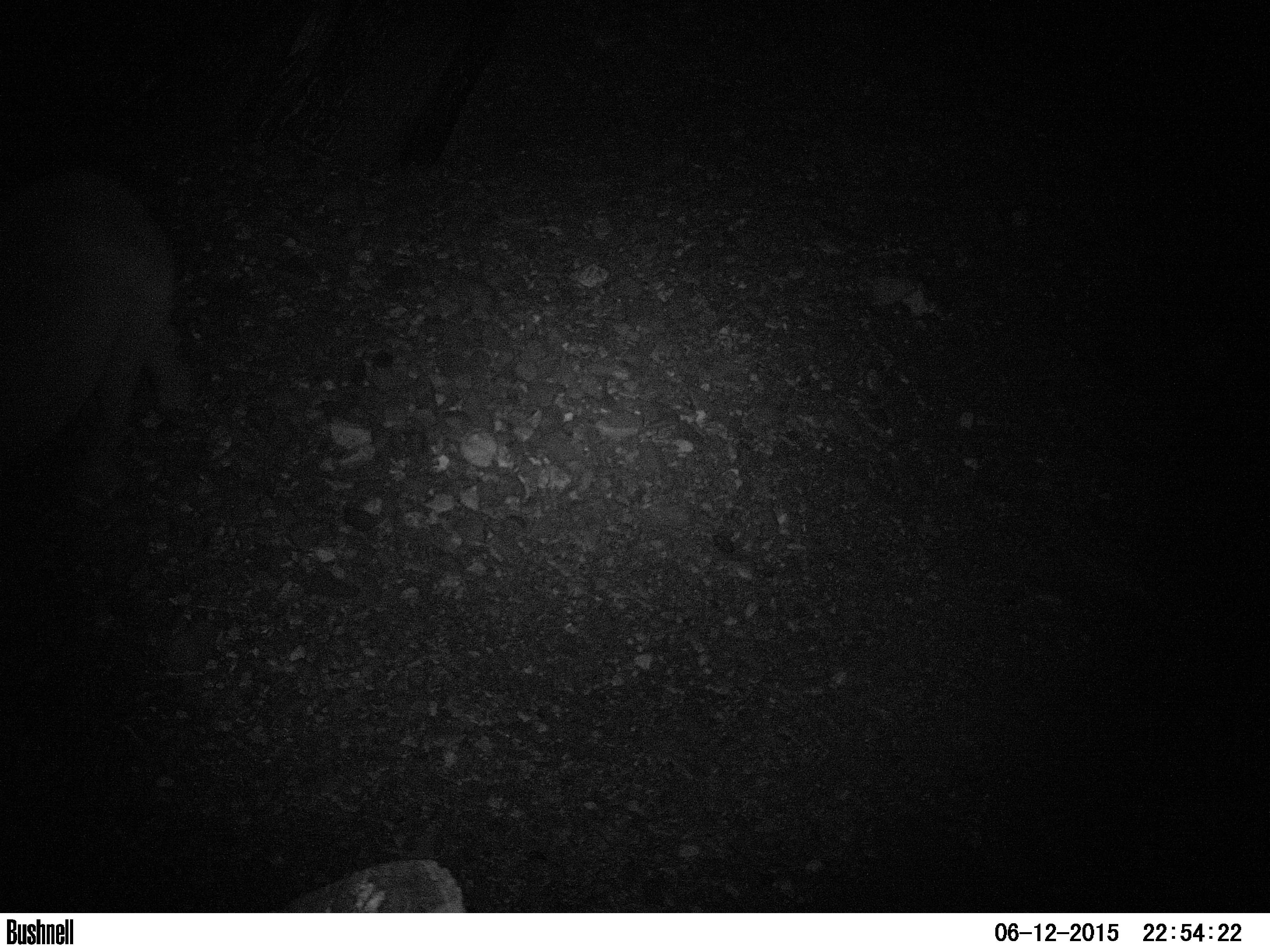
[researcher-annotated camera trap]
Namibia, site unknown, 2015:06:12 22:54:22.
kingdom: Animalia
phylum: Chordata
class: Mammalia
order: Perissodactyla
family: Rhinocerotidae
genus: Diceros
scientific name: Diceros bicornis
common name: black rhinoceros